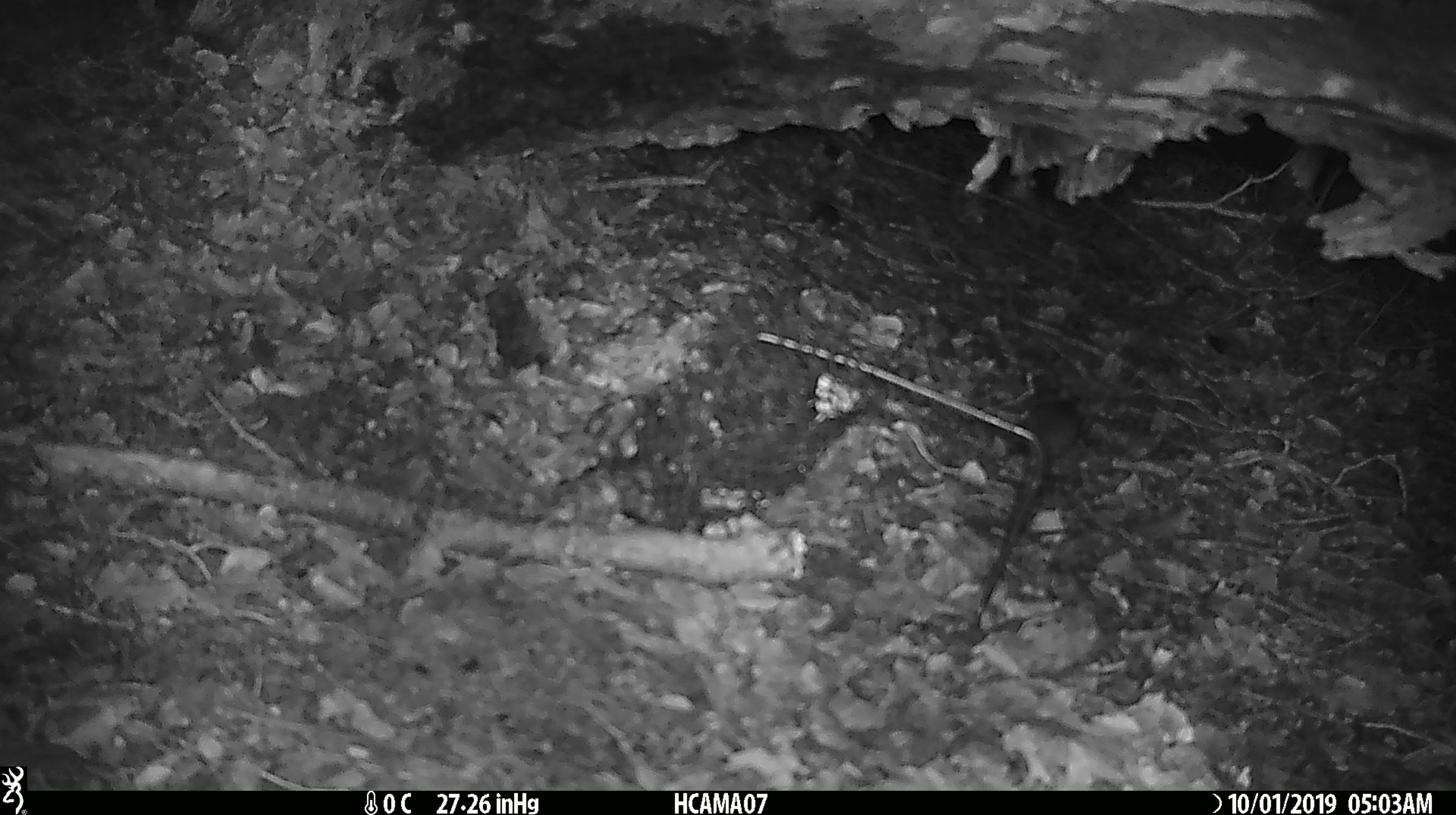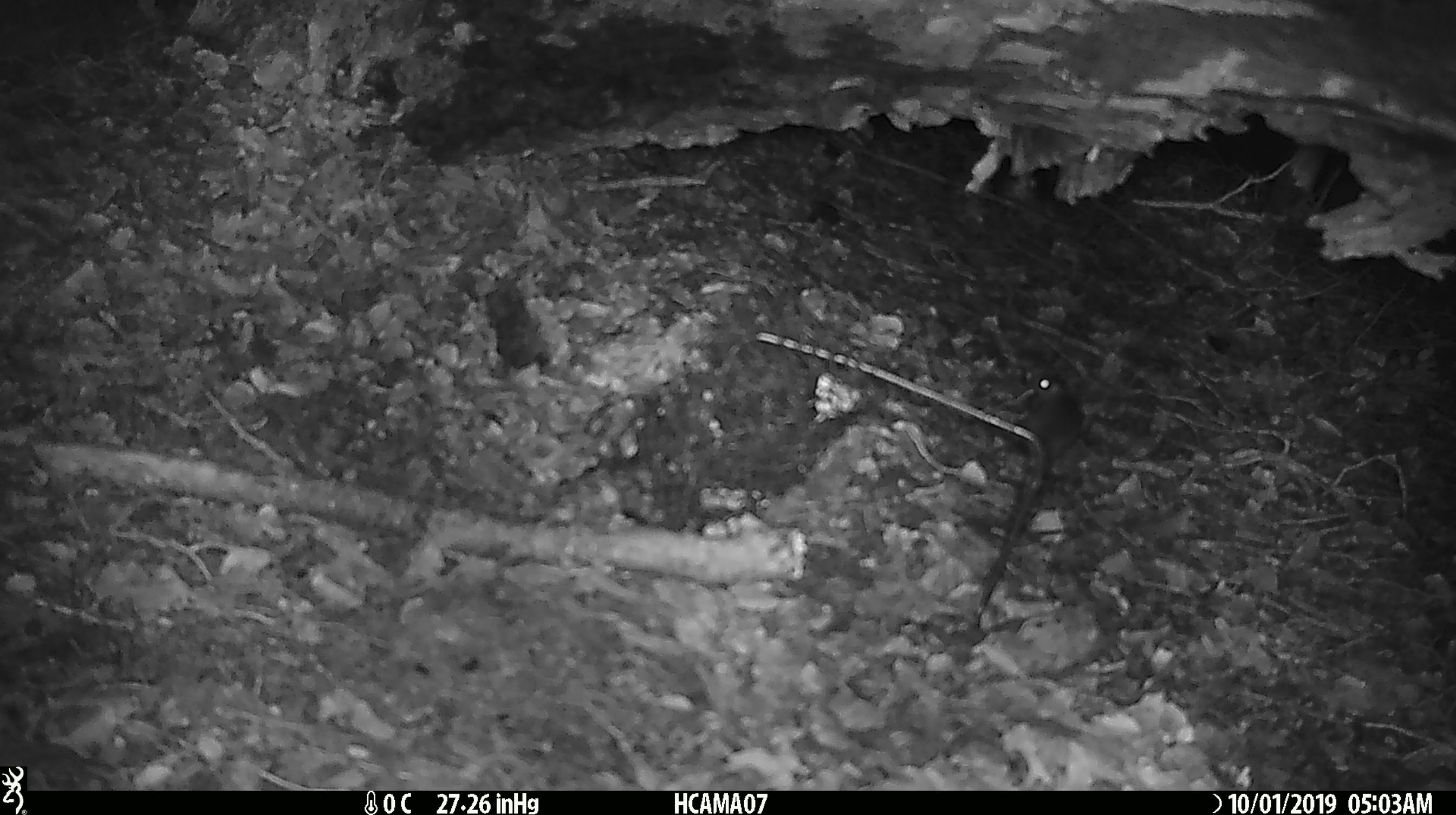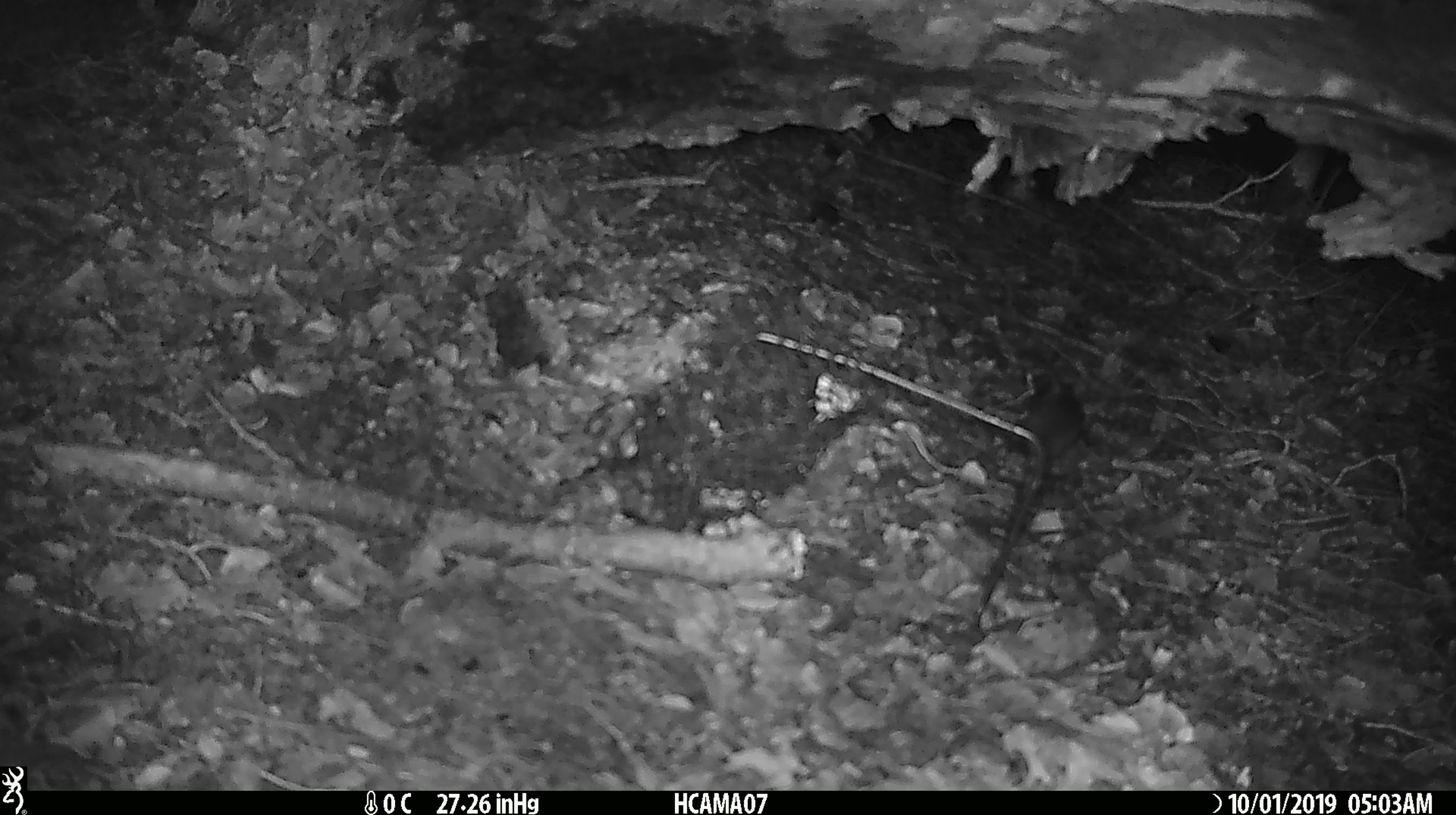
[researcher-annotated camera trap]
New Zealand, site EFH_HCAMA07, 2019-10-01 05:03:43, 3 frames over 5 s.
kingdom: Animalia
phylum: Chordata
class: Mammalia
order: Rodentia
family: Muridae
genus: Mus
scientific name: Mus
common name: mouse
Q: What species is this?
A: Mouse (Mus).